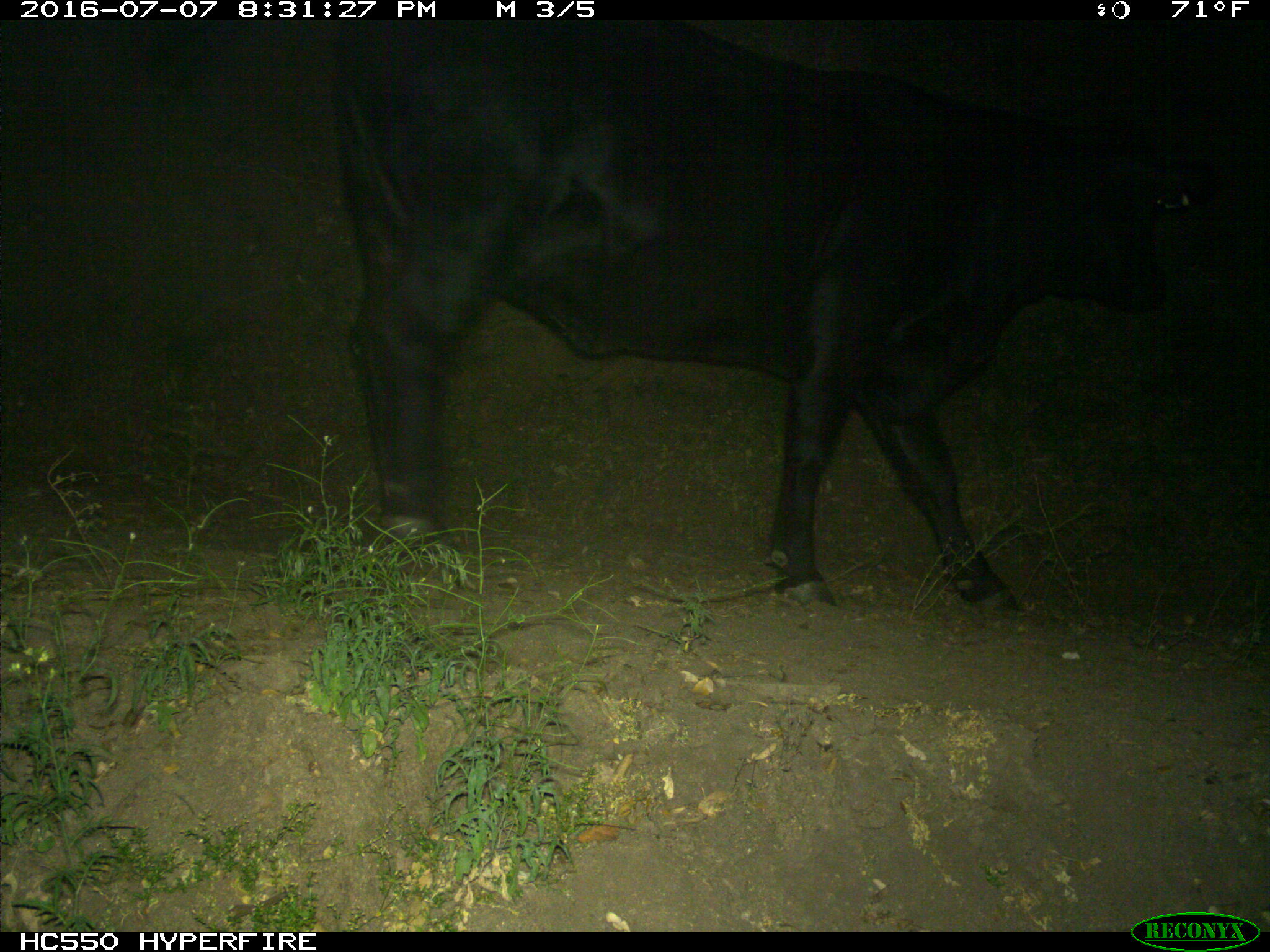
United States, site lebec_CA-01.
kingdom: Animalia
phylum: Chordata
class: Mammalia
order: Artiodactyla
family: Bovidae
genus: Bos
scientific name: Bos taurus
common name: domestic cow